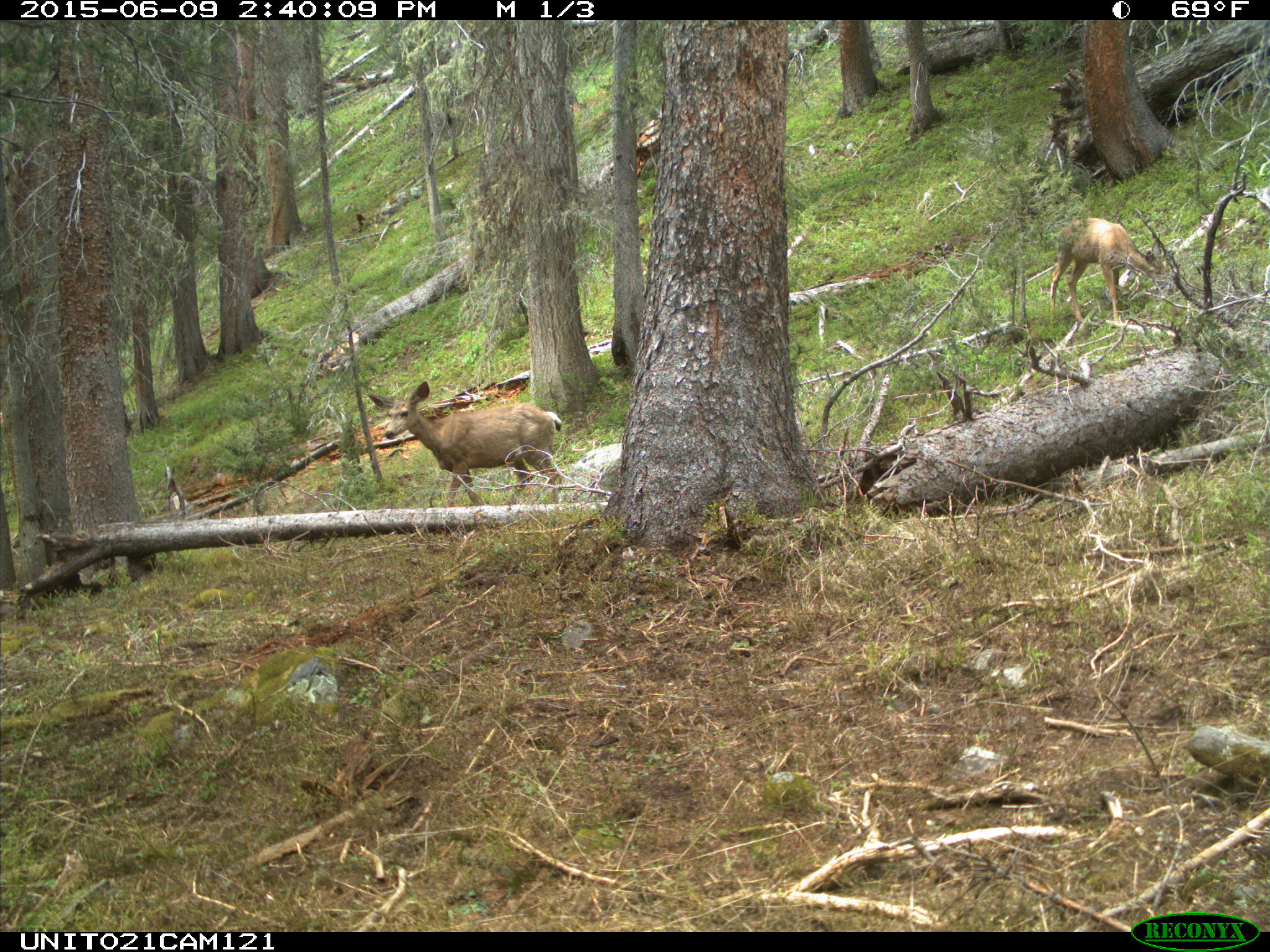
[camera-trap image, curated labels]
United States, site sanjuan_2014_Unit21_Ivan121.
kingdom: Animalia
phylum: Chordata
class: Mammalia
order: Artiodactyla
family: Cervidae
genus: Odocoileus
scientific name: Odocoileus hemionus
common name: mule deer